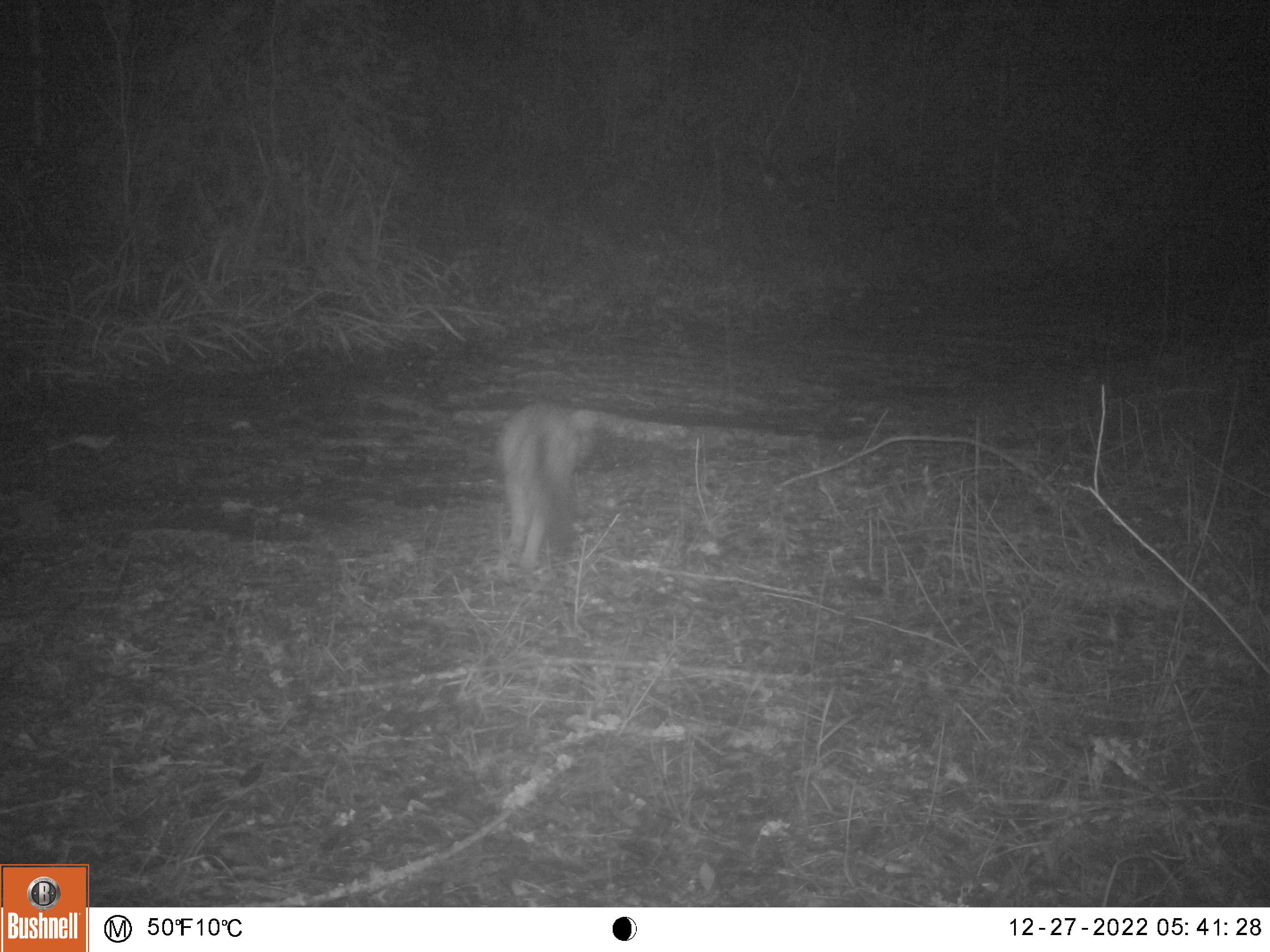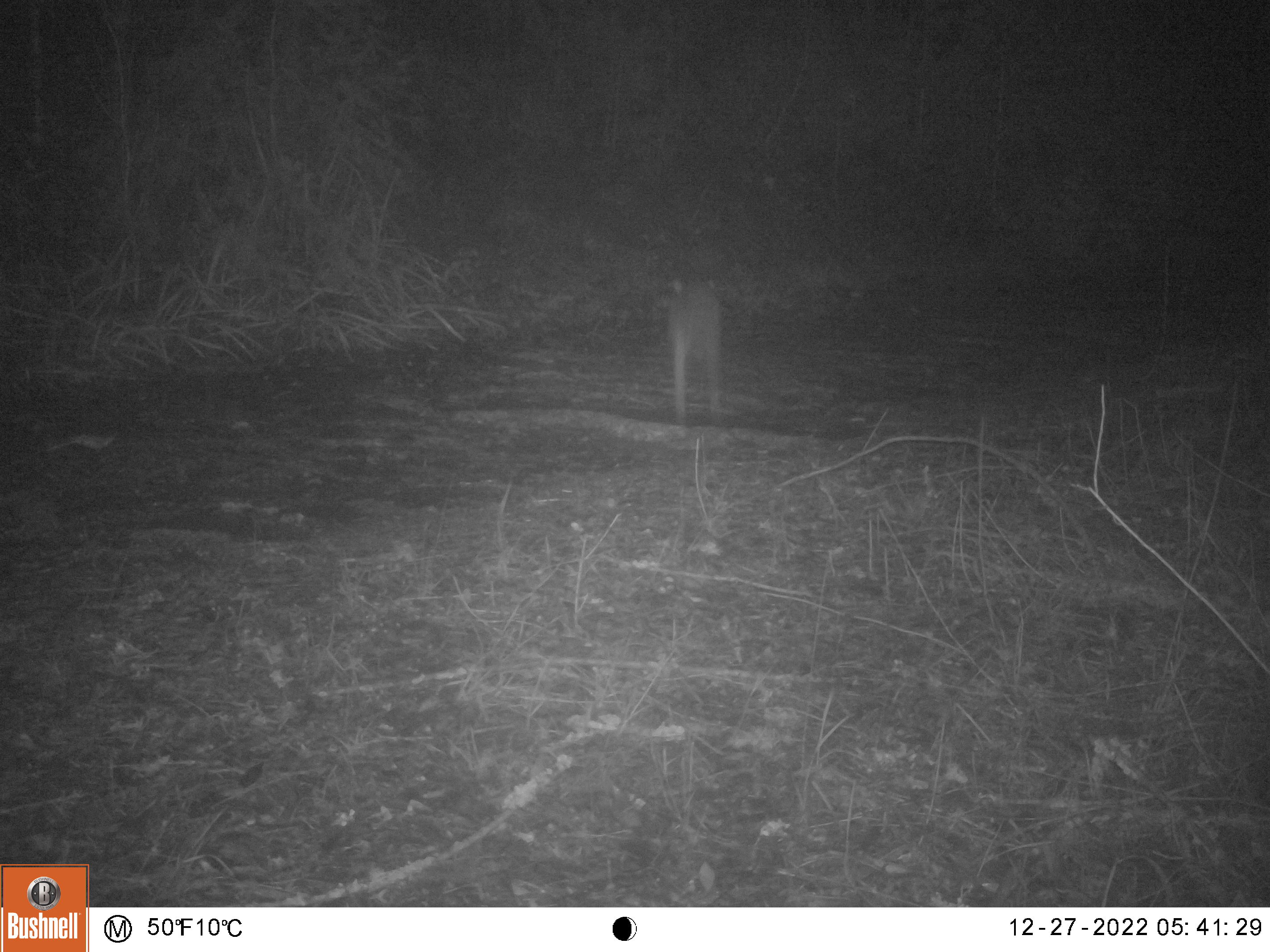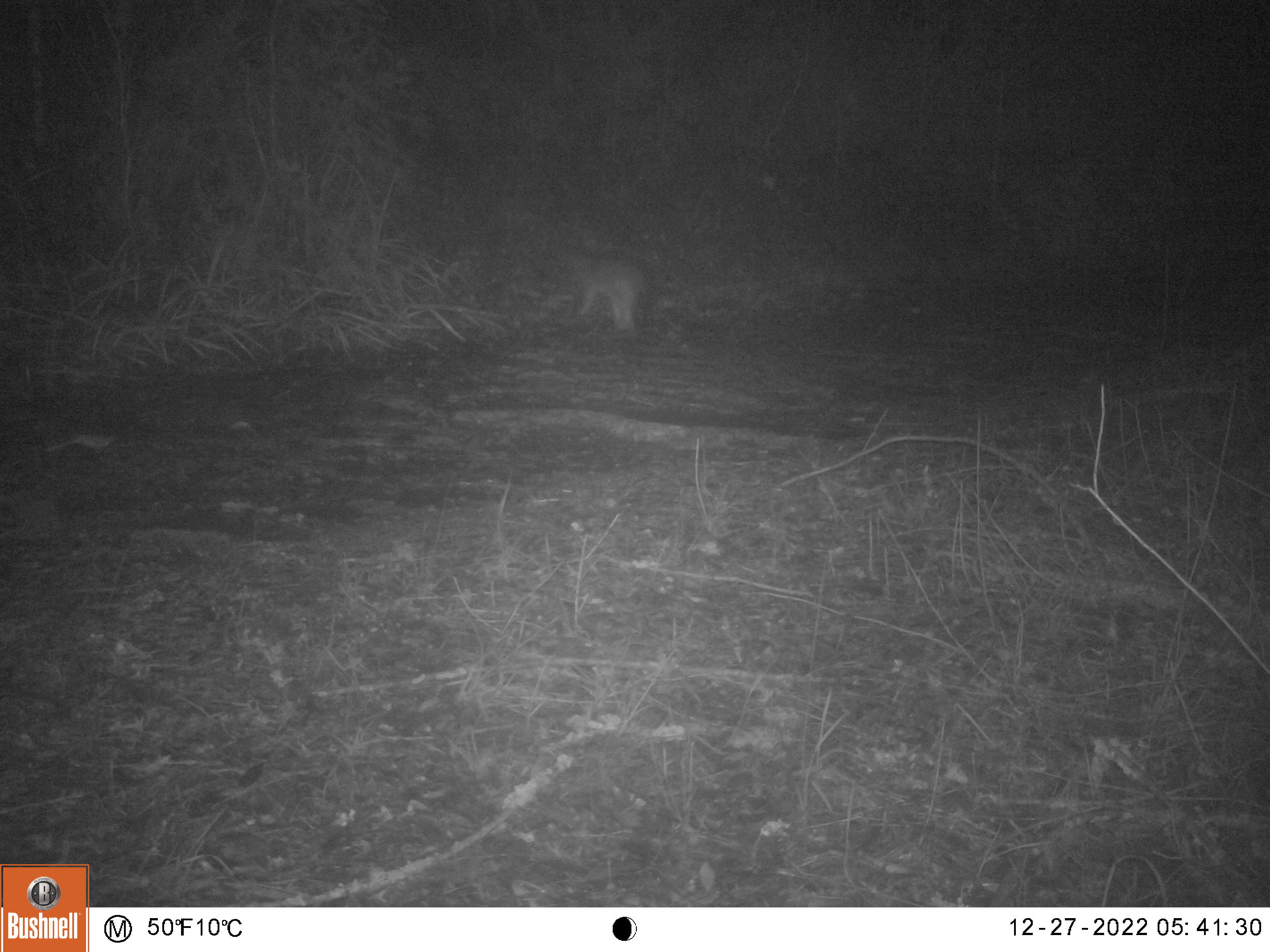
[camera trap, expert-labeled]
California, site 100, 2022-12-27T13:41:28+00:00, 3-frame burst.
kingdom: Animalia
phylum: Chordata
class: Mammalia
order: Carnivora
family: Canidae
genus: Urocyon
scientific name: Urocyon cinereoargenteus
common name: gray fox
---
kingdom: Animalia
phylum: Chordata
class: Mammalia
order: Artiodactyla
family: Cervidae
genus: Odocoileus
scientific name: Odocoileus hemionus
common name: mule deer